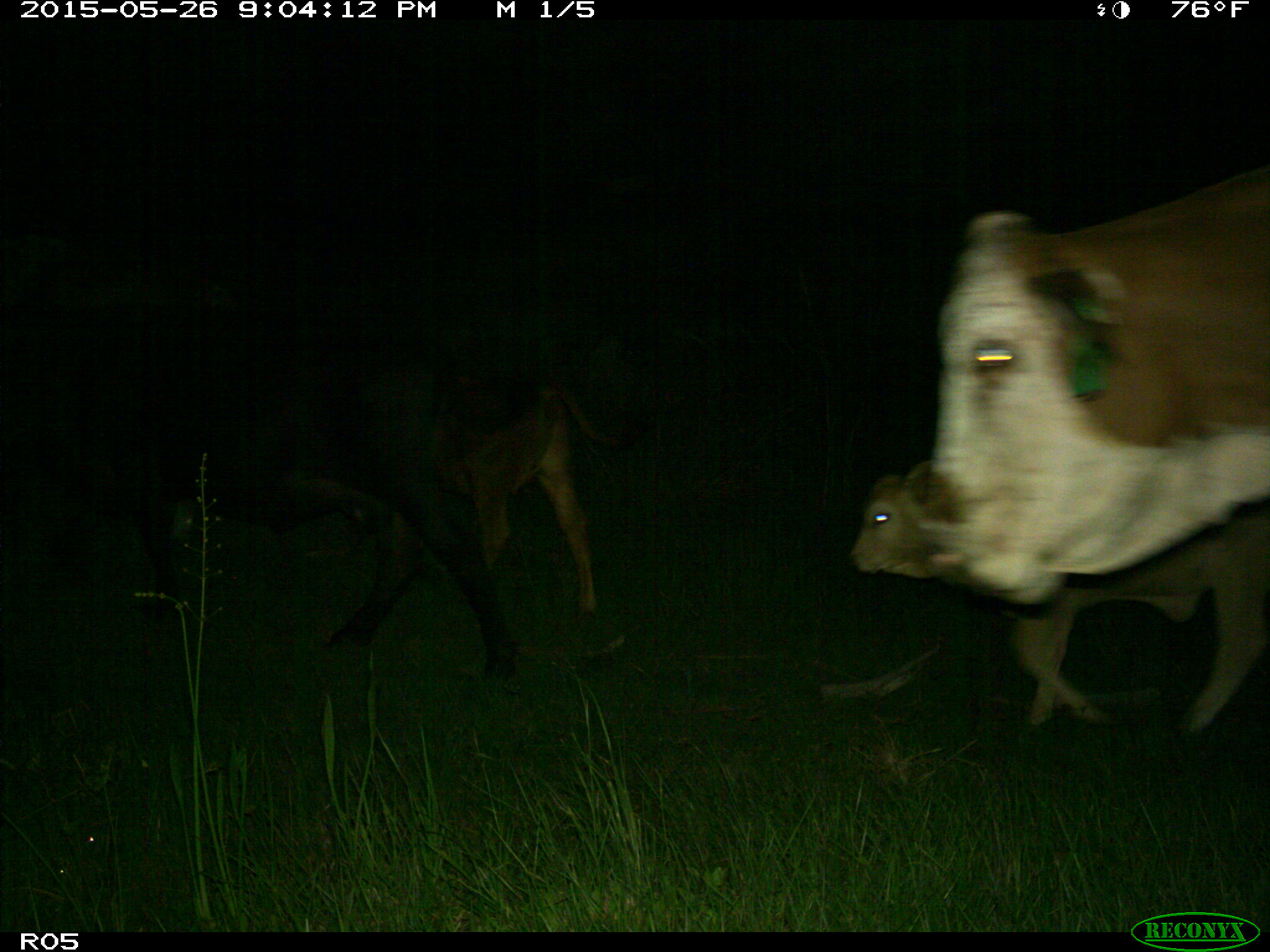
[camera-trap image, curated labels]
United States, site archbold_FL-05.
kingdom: Animalia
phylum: Chordata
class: Mammalia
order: Artiodactyla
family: Bovidae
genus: Bos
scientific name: Bos taurus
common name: domestic cow